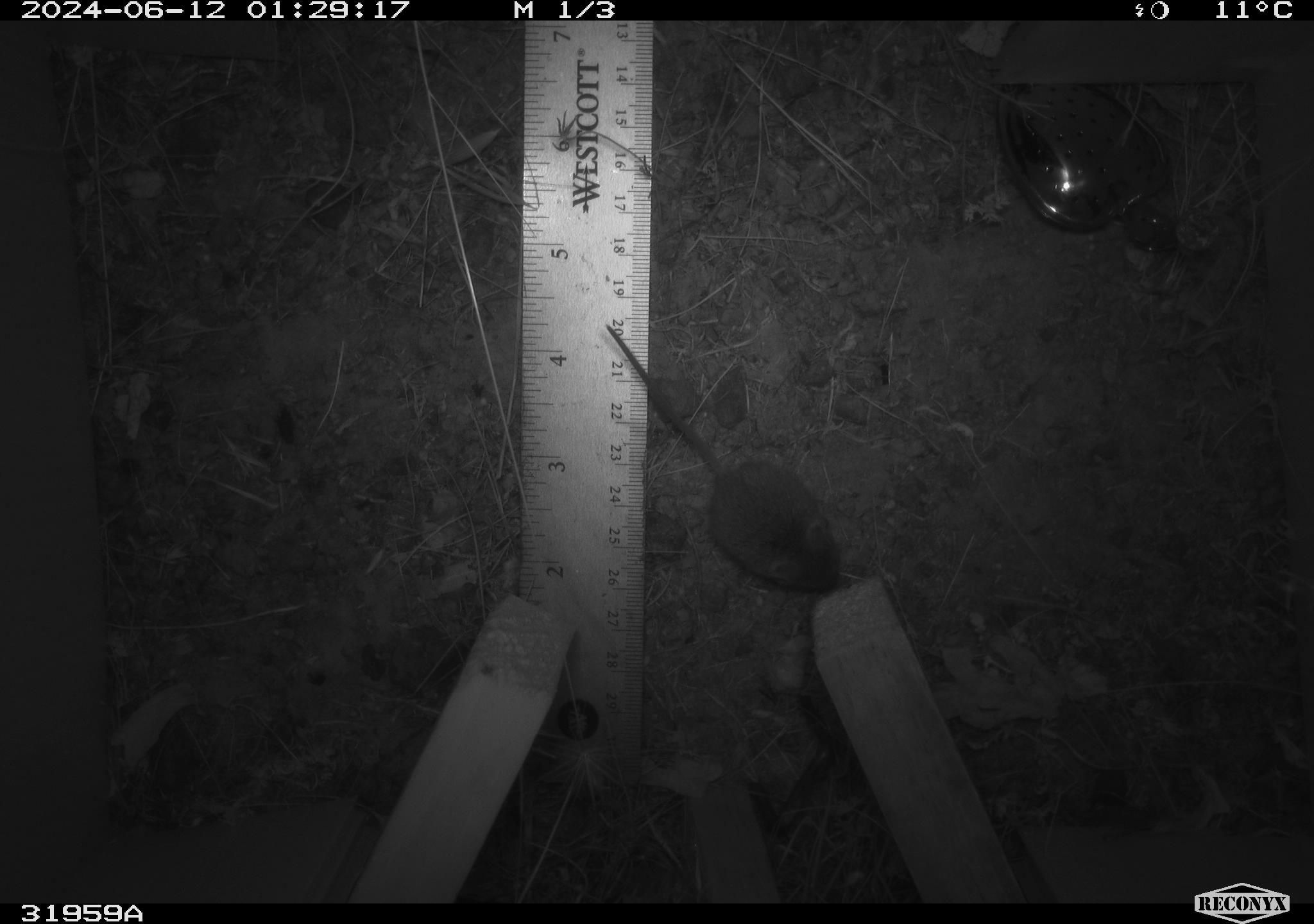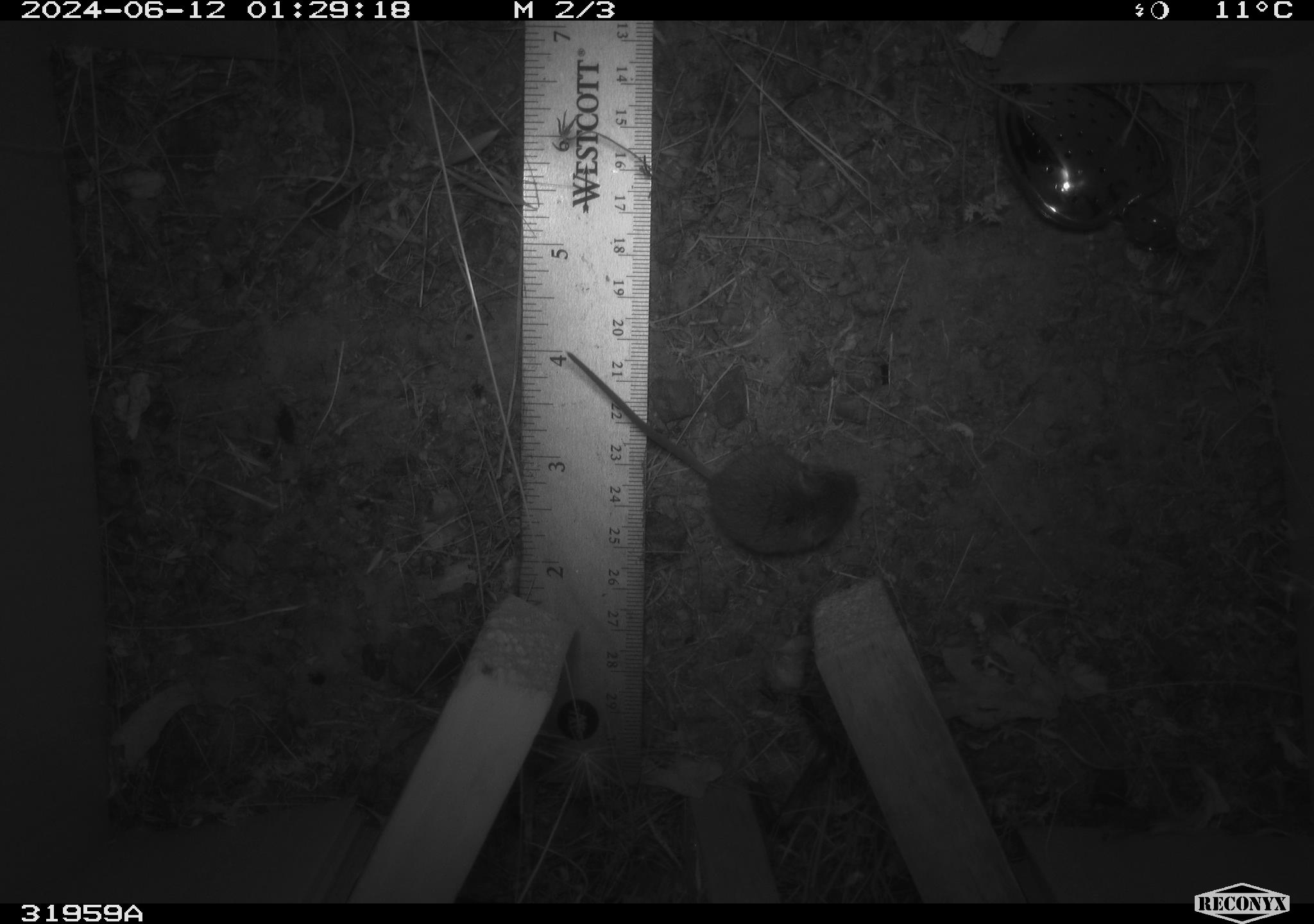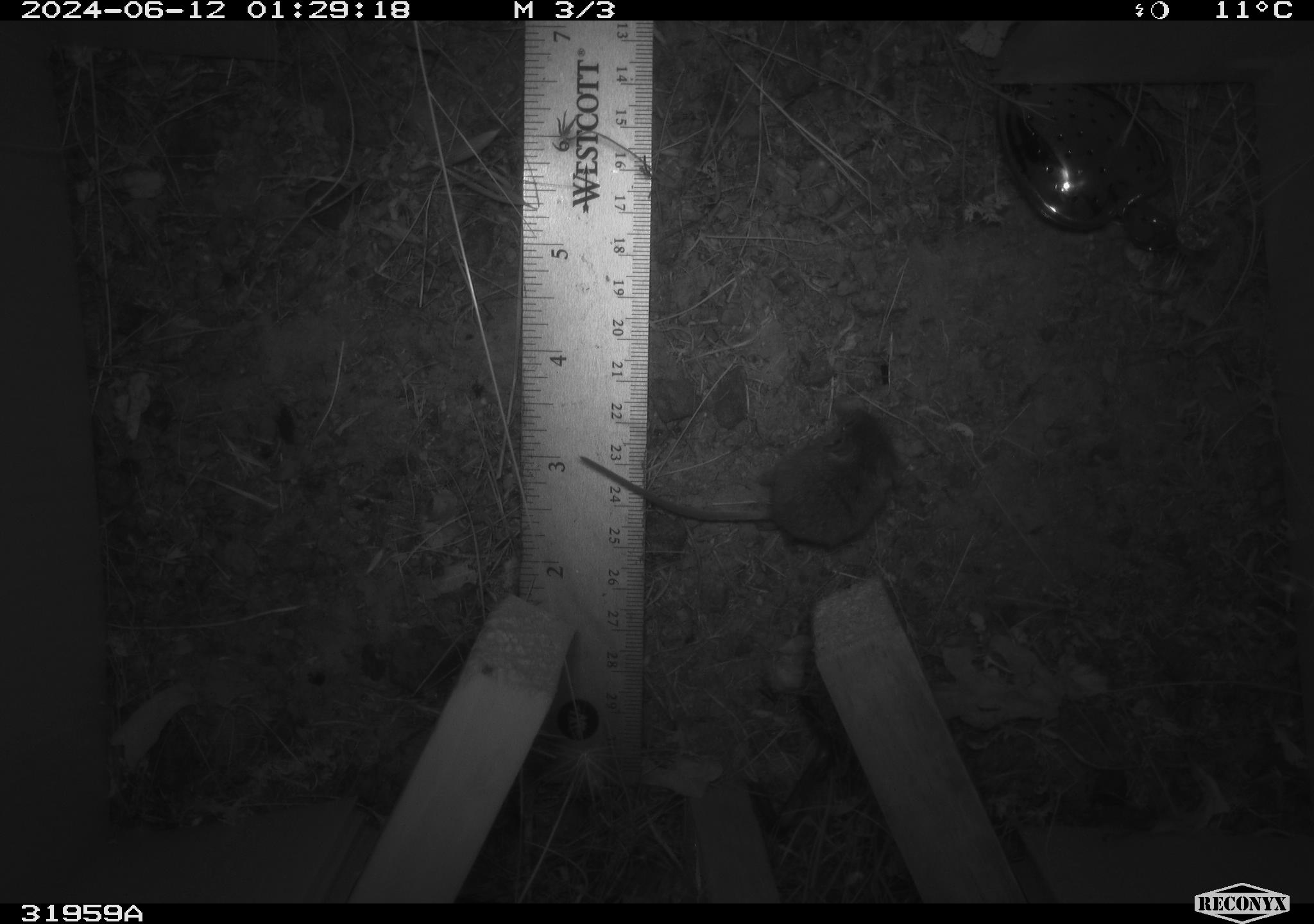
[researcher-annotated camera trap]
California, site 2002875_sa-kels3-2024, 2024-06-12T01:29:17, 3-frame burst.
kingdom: Animalia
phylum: Chordata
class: Mammalia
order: Rodentia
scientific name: Rodentia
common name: mouse species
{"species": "mouse species (Rodentia)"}